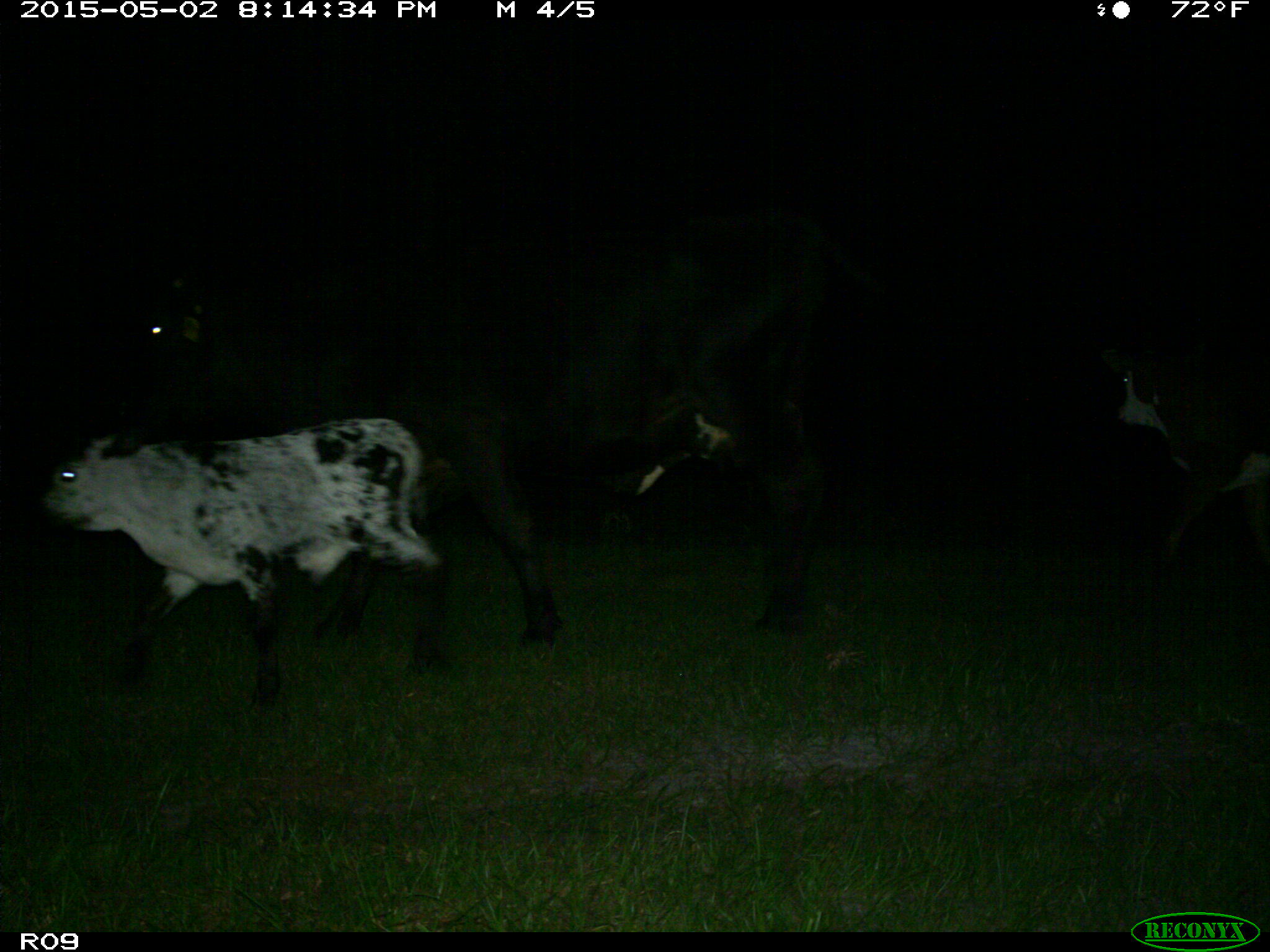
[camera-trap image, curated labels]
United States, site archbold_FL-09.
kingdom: Animalia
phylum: Chordata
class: Mammalia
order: Artiodactyla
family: Bovidae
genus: Bos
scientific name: Bos taurus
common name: domestic cow